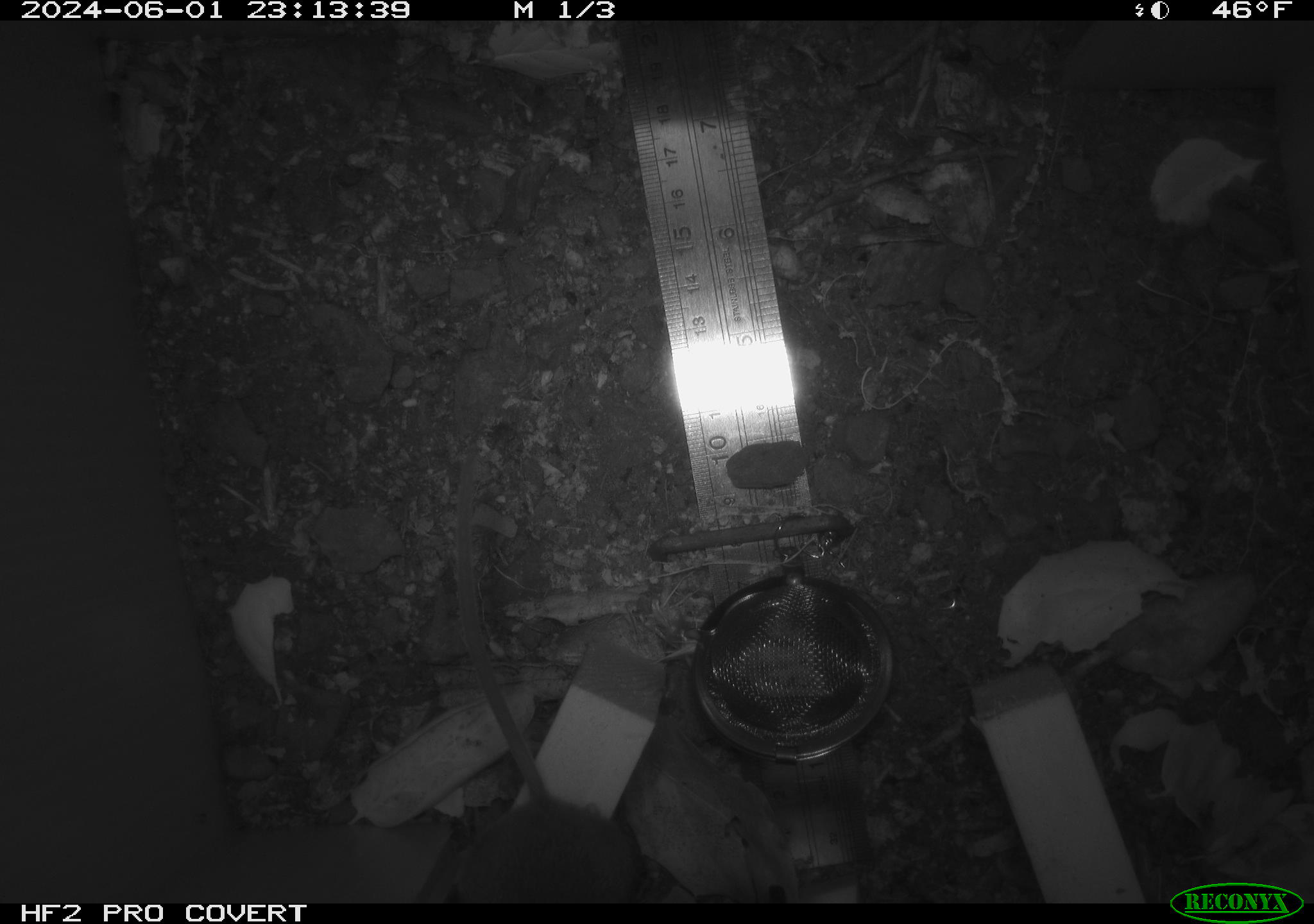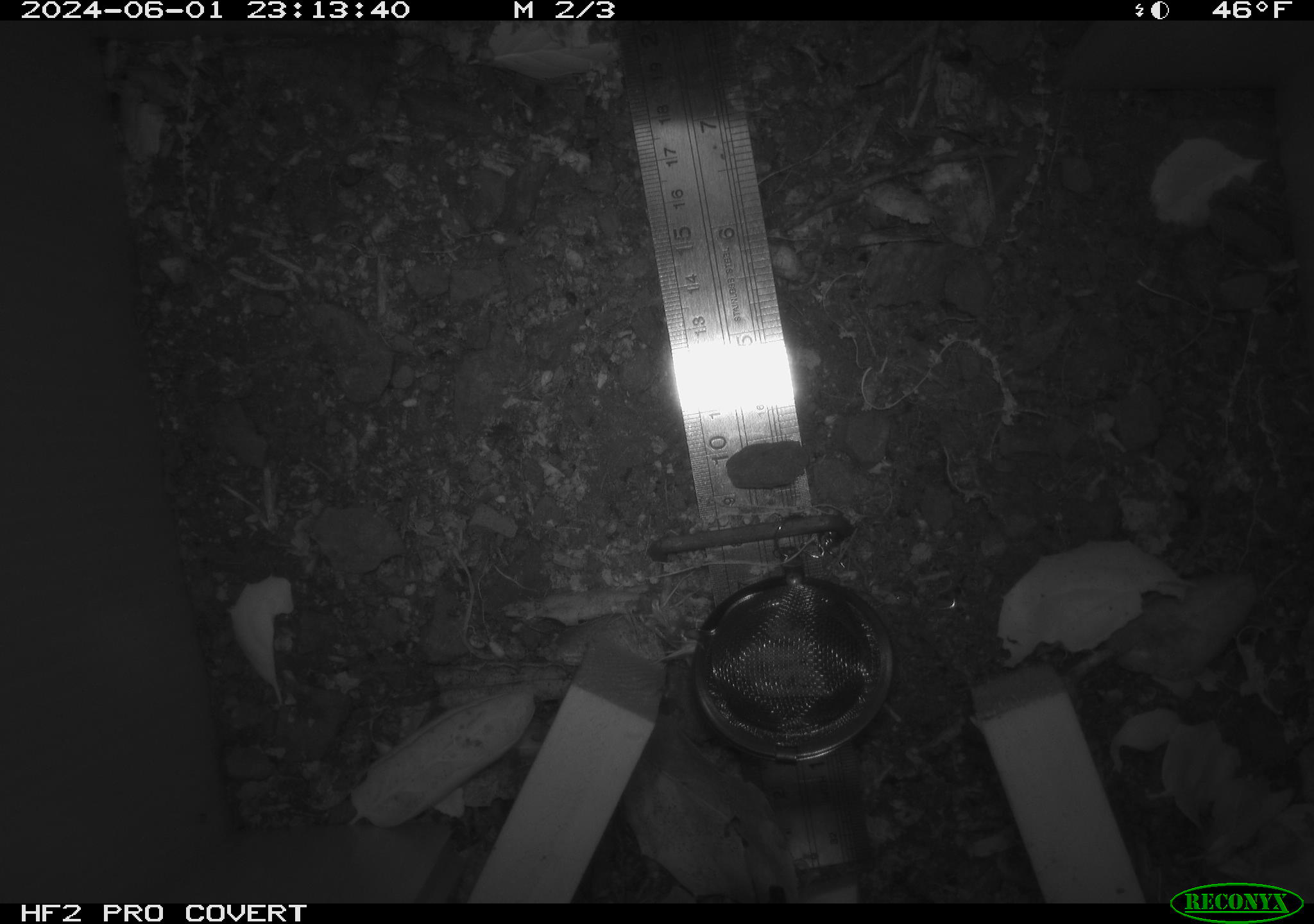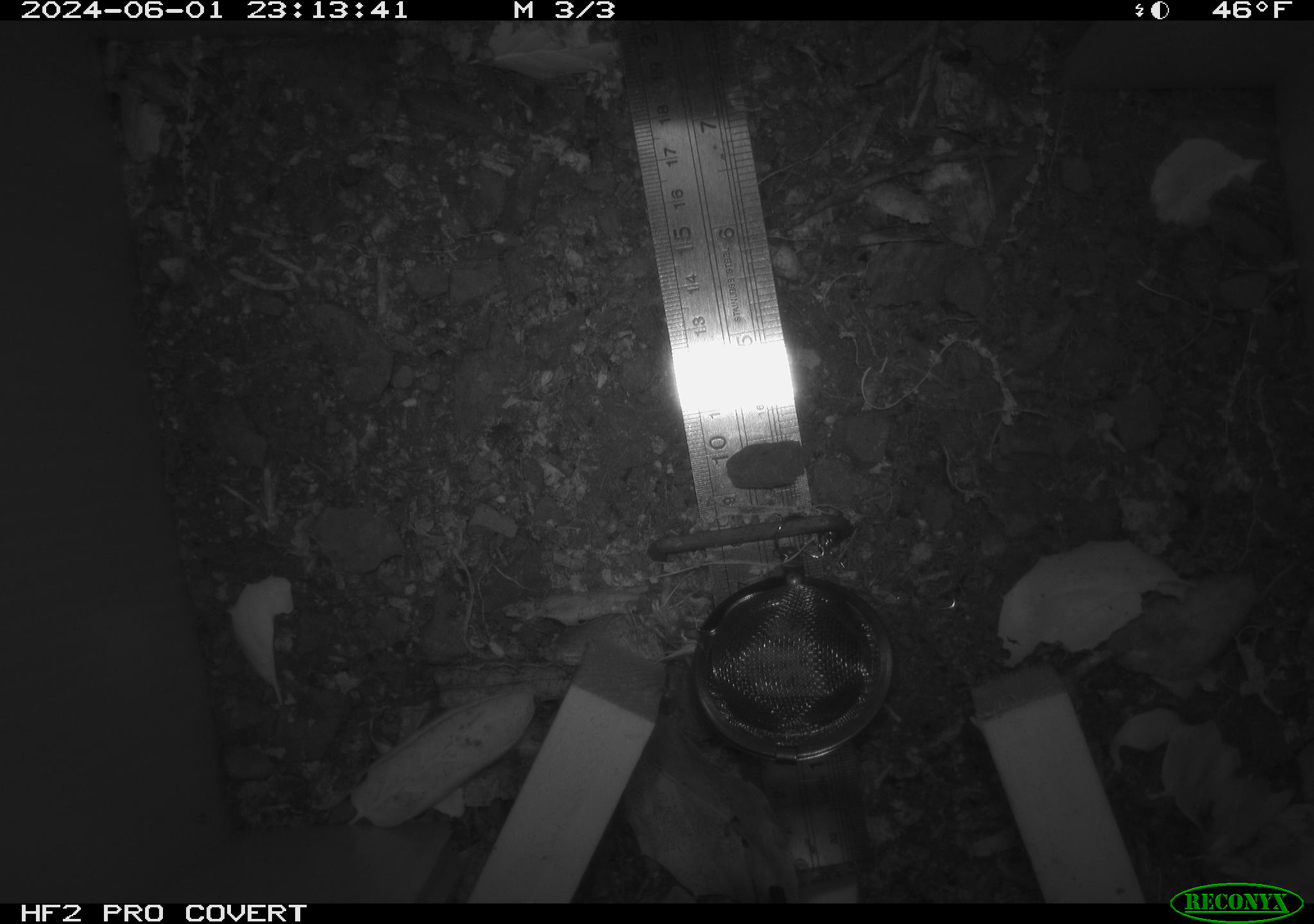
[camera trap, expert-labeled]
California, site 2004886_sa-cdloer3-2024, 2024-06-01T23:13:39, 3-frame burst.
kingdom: Animalia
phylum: Chordata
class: Mammalia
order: Rodentia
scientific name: Rodentia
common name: rodent